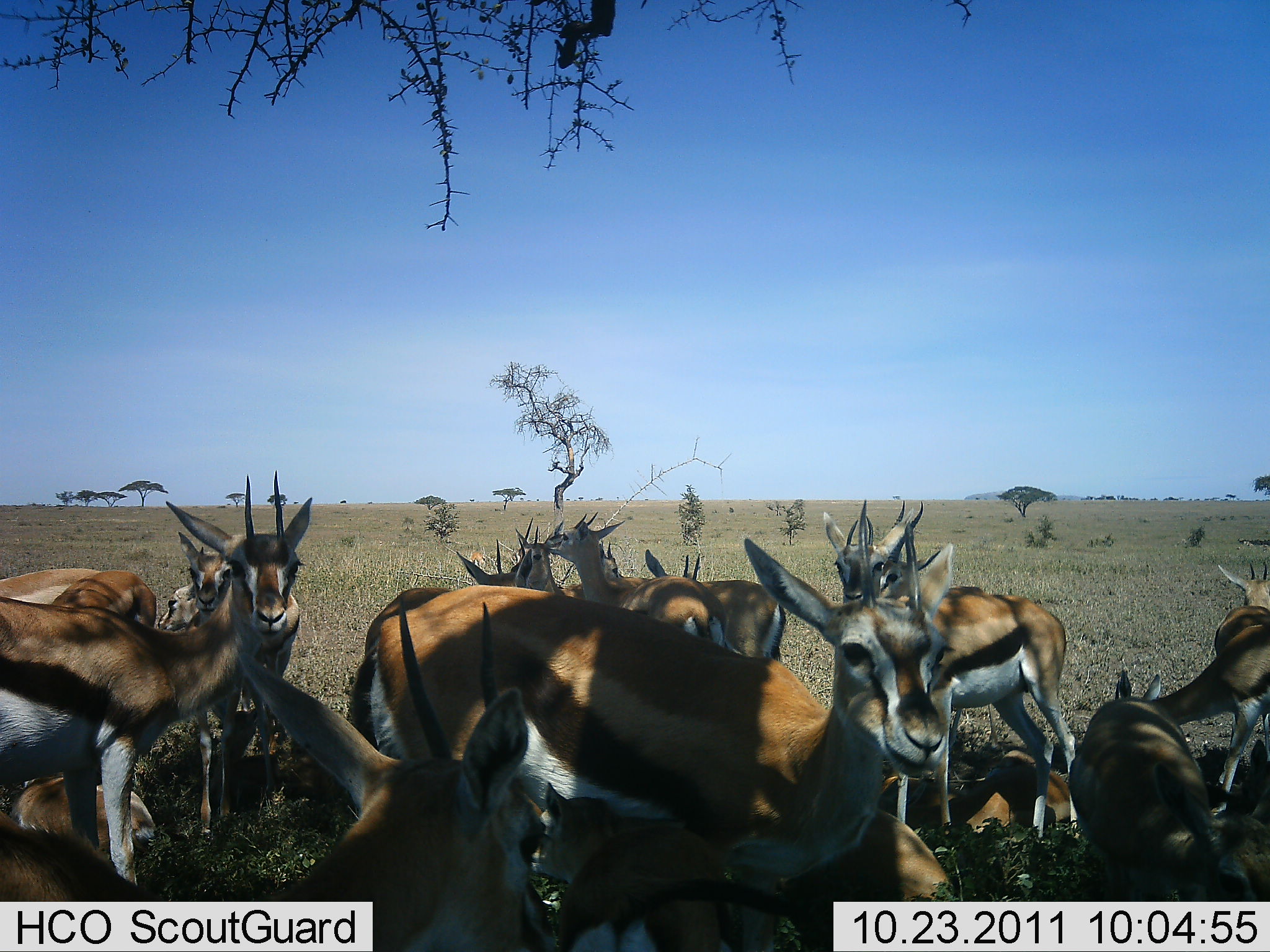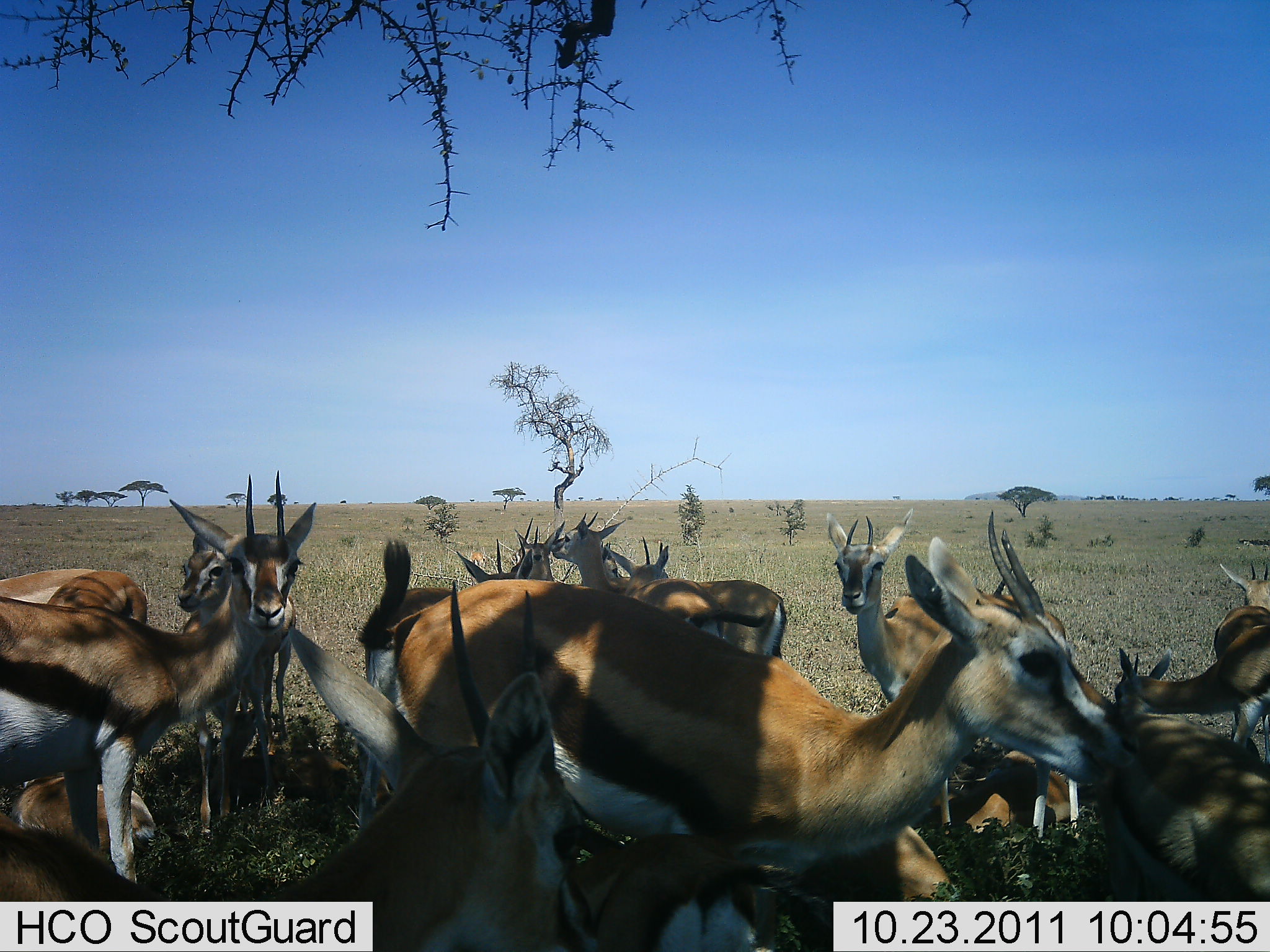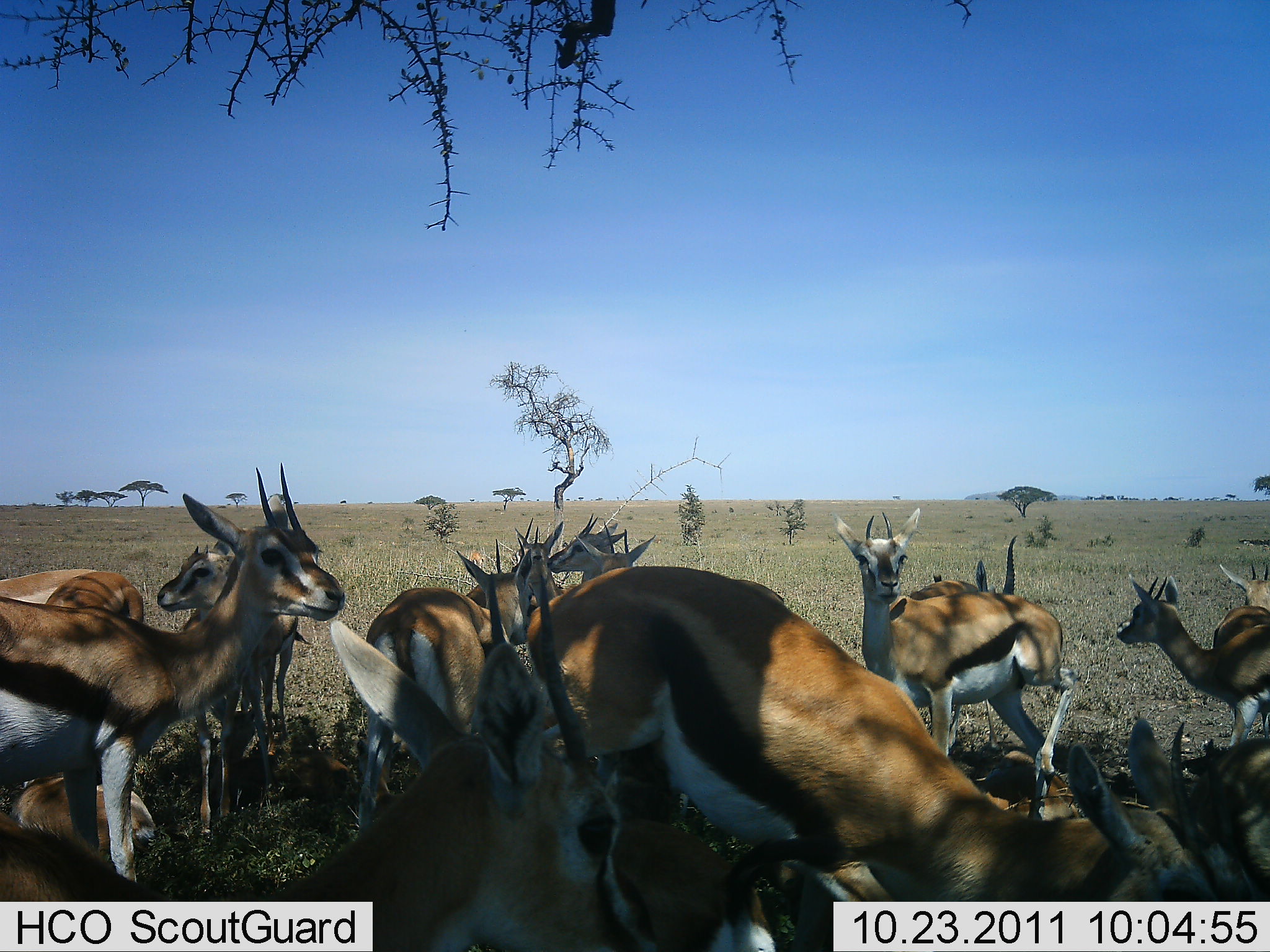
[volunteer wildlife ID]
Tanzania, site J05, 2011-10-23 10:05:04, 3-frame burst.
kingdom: Animalia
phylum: Chordata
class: Mammalia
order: Artiodactyla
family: Bovidae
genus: Eudorcas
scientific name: Eudorcas thomsonii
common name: thomson's gazelle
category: gazellethomsons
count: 11-50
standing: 79%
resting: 43%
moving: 21%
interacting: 7%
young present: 0%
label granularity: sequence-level